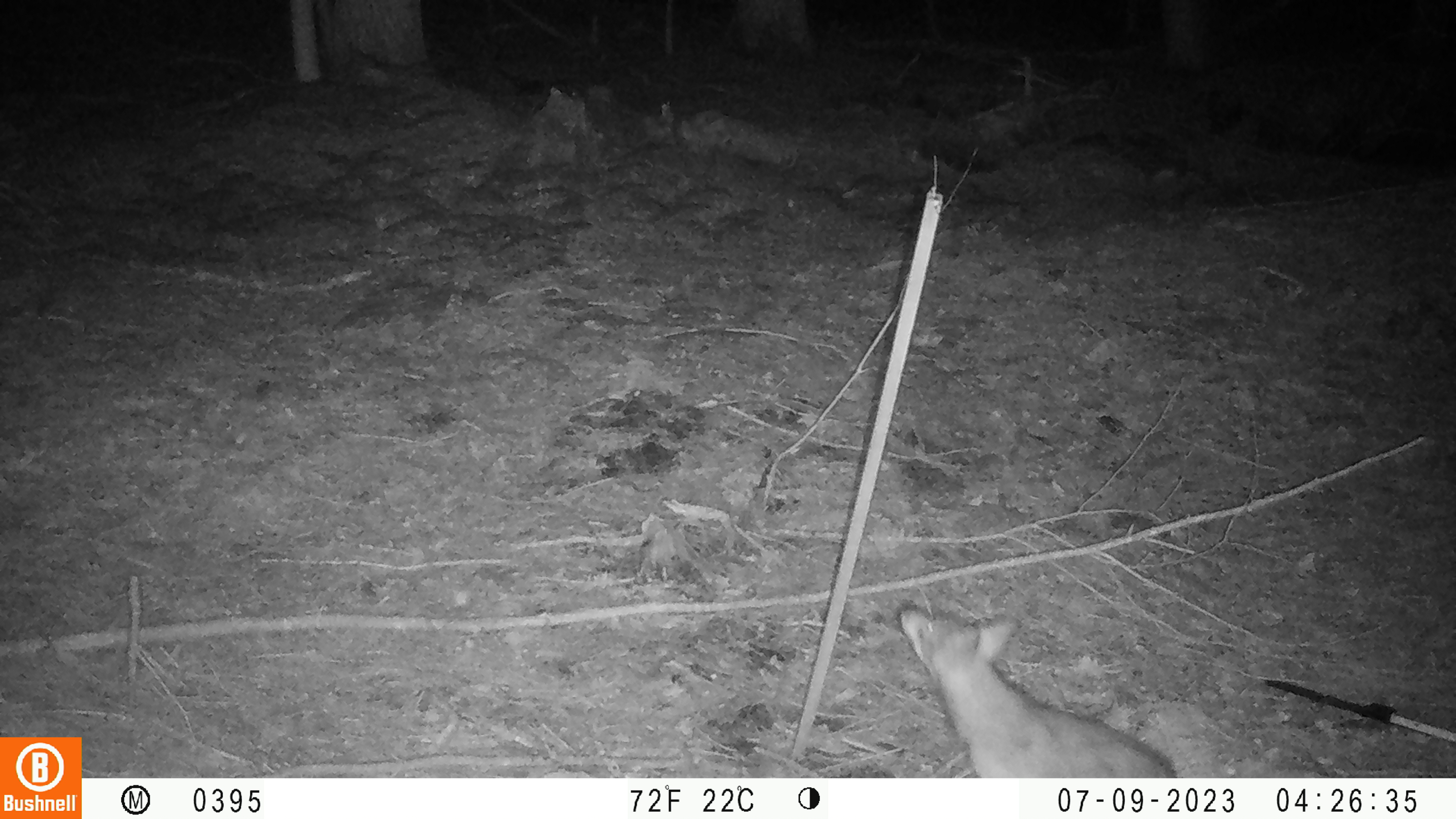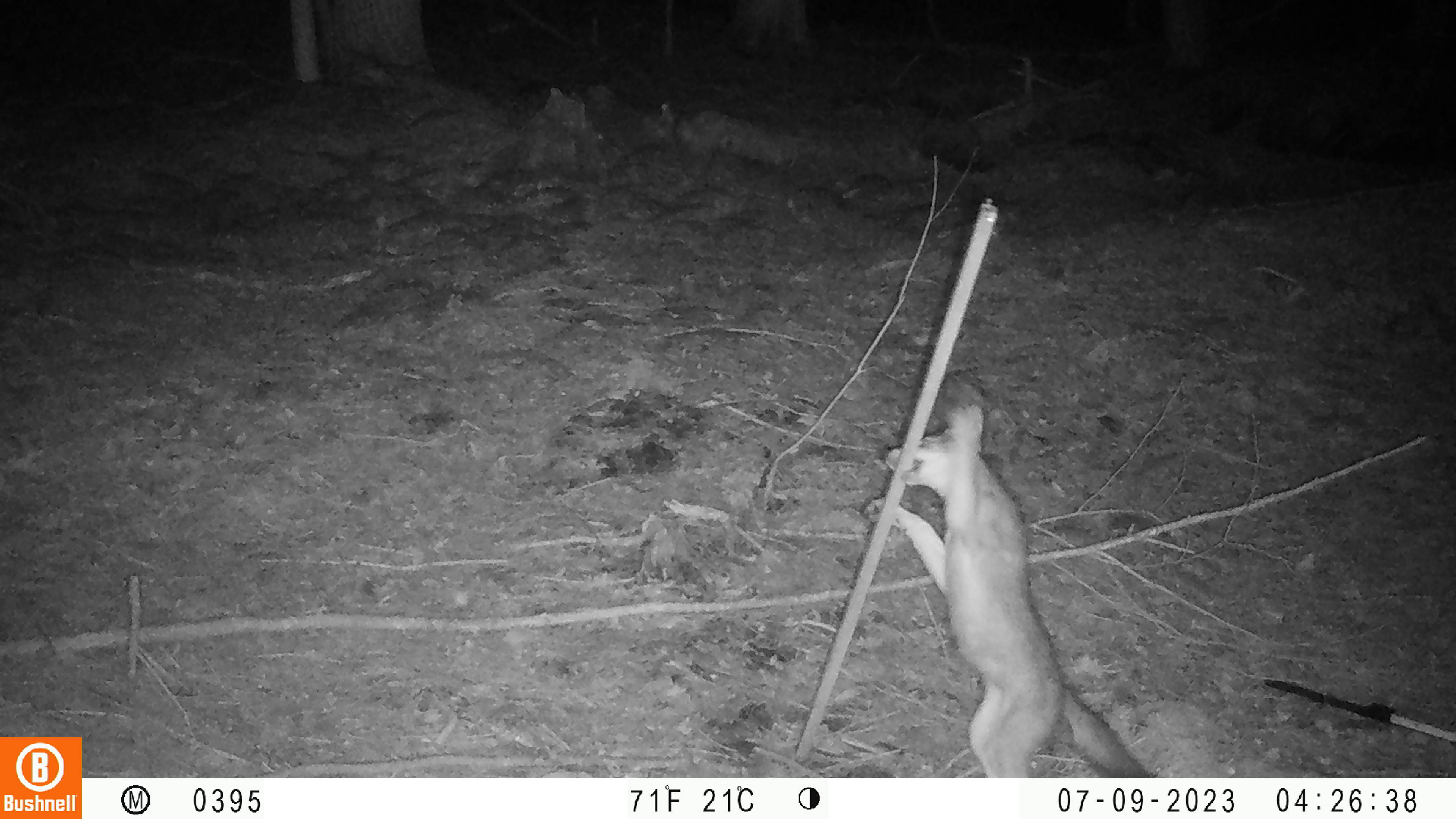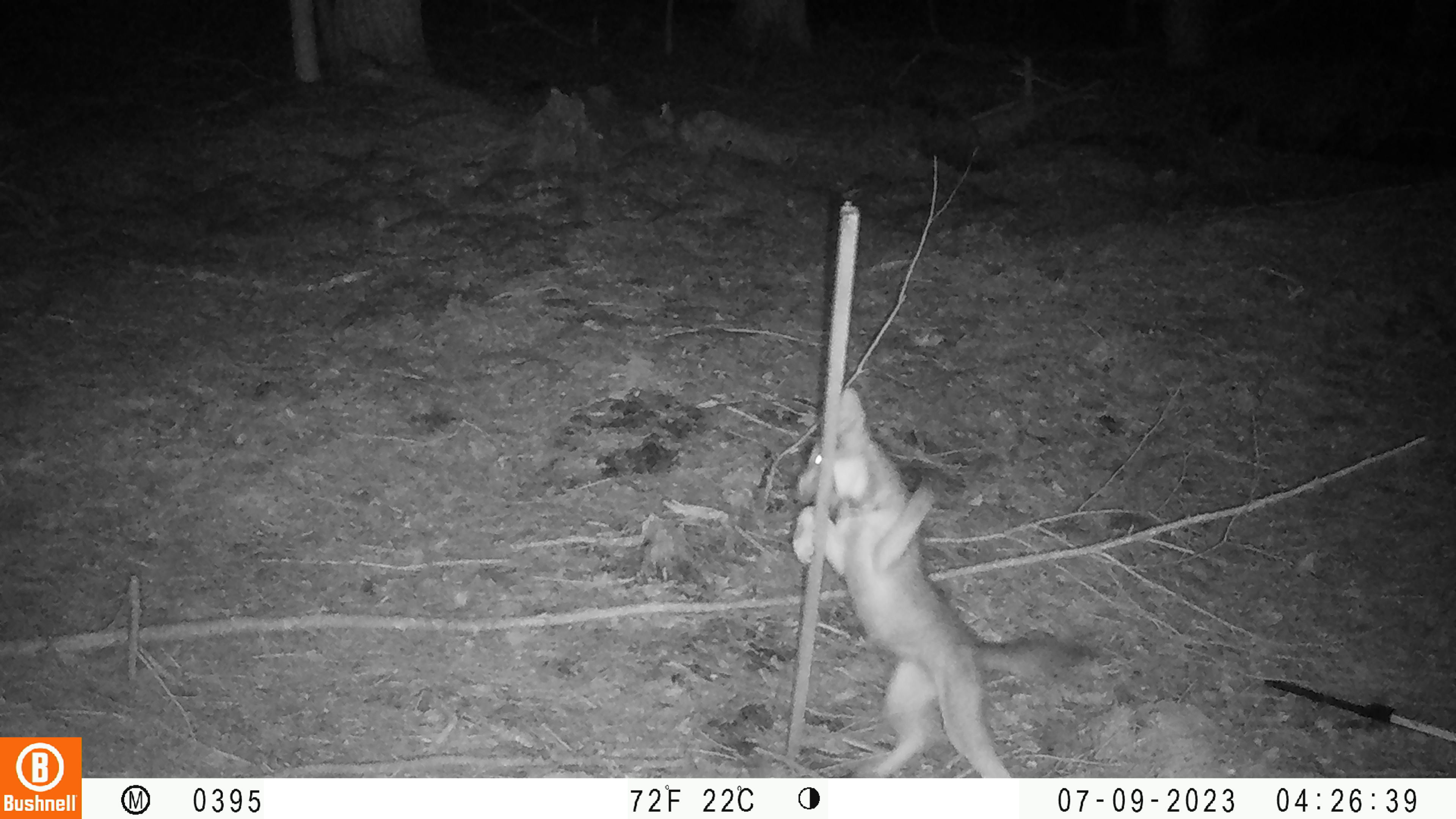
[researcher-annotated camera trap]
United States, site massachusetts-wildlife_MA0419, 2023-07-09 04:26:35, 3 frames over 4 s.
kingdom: Animalia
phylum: Chordata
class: Mammalia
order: Carnivora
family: Canidae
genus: Urocyon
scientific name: Urocyon cinereoargenteus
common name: gray fox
Gray fox (Urocyon cinereoargenteus).